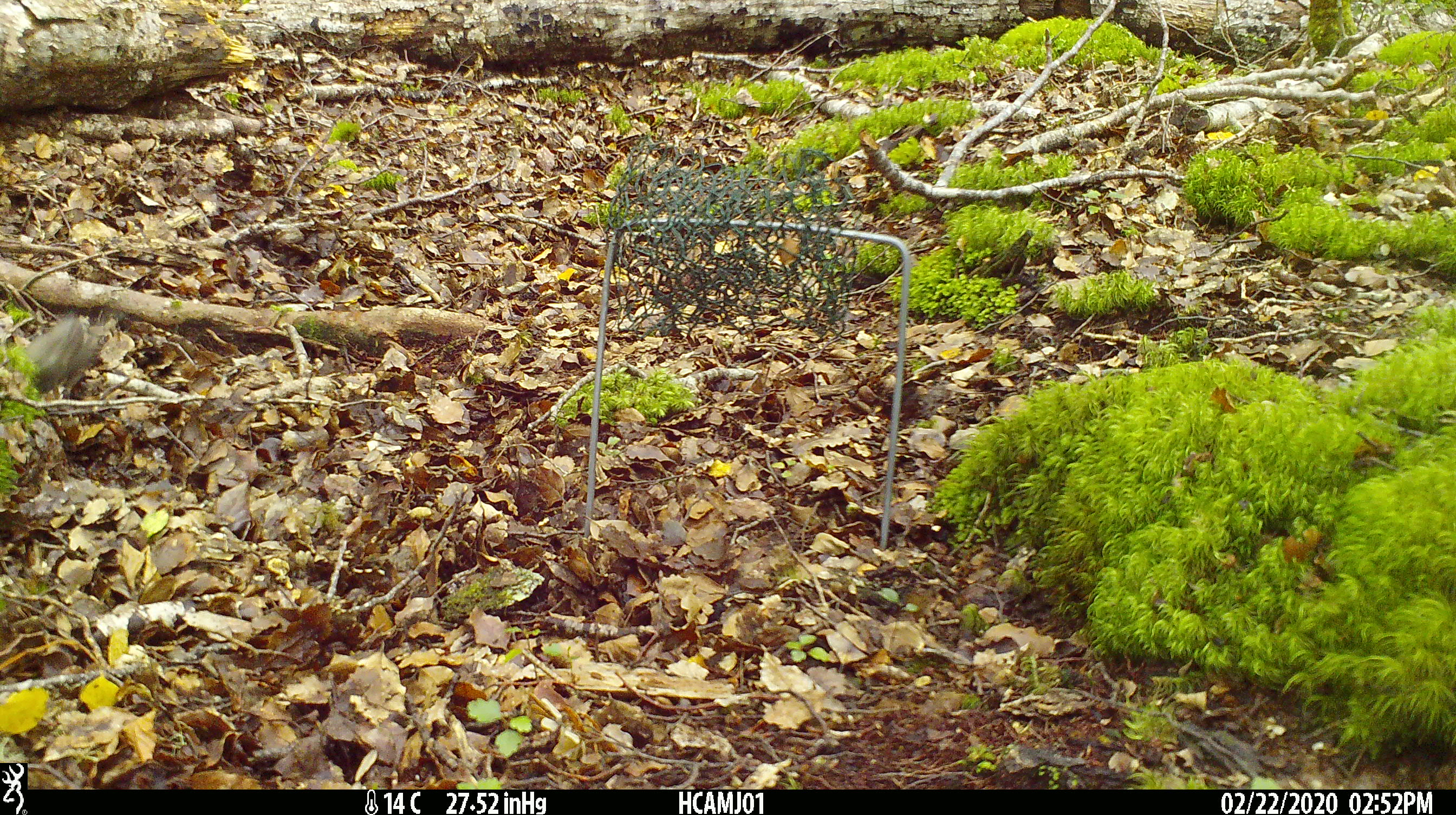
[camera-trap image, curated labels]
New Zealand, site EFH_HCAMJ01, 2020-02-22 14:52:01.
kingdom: Animalia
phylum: Chordata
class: Mammalia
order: Rodentia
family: Muridae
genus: Mus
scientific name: Mus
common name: mouse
Mouse (Mus).